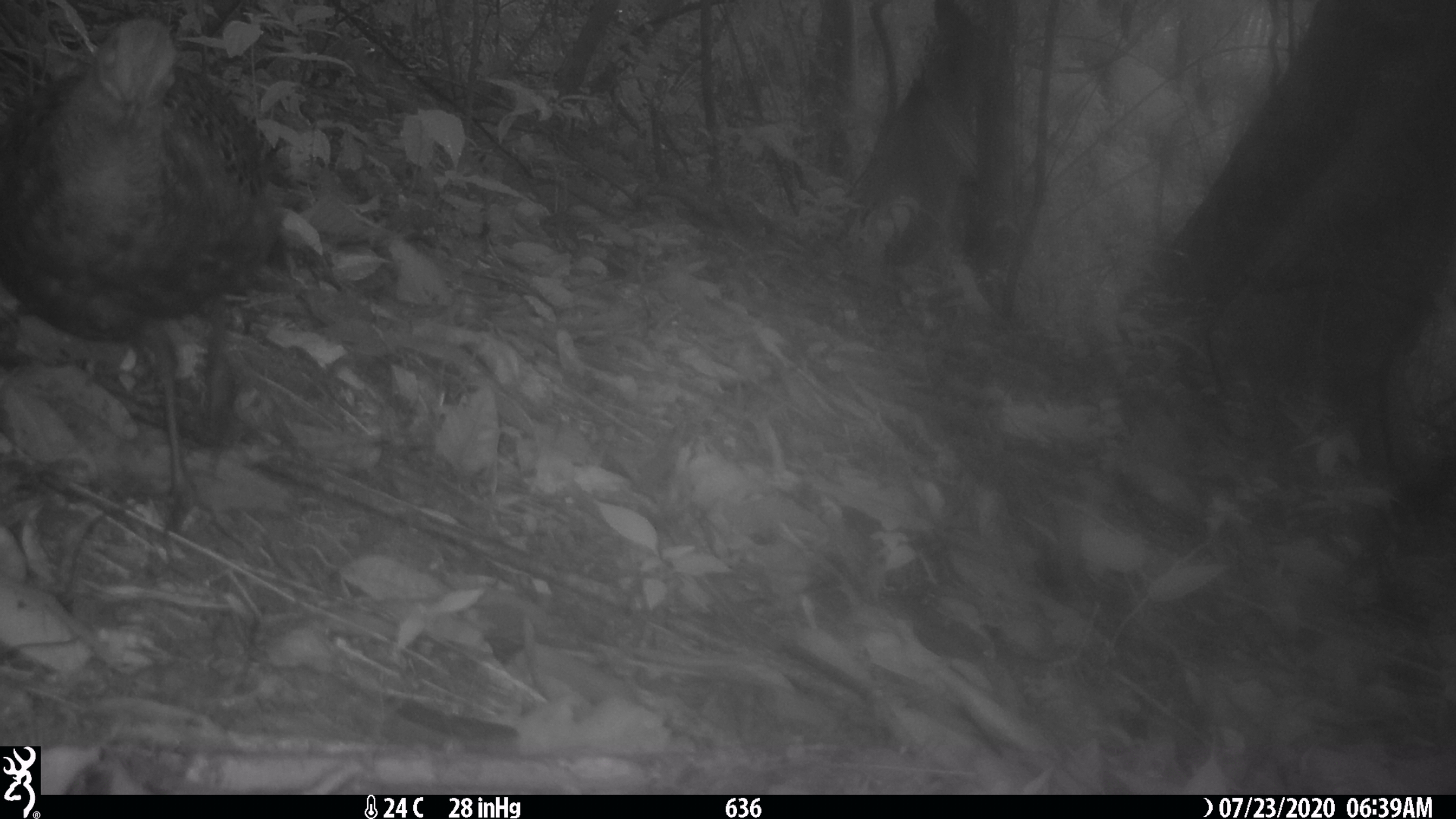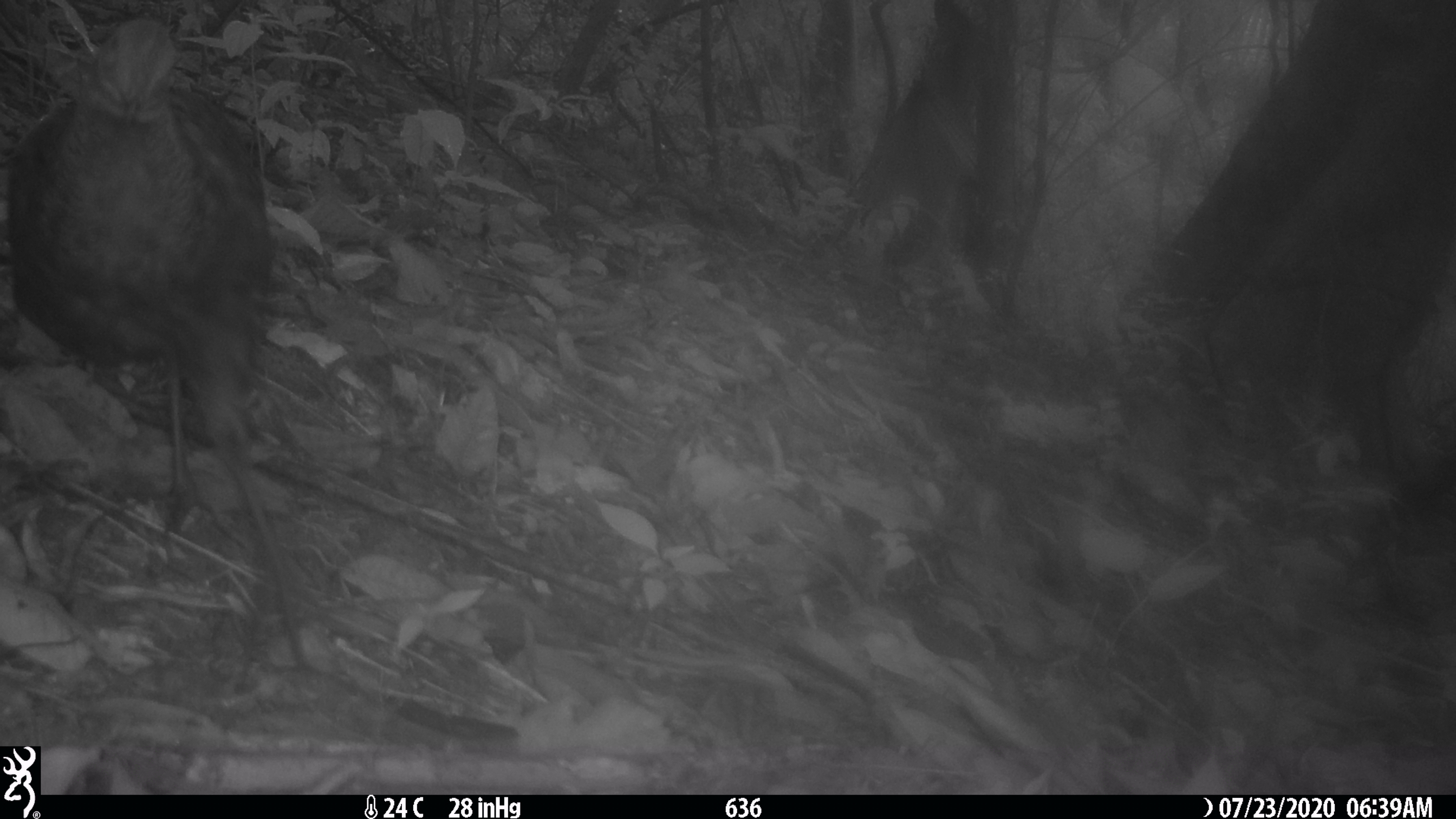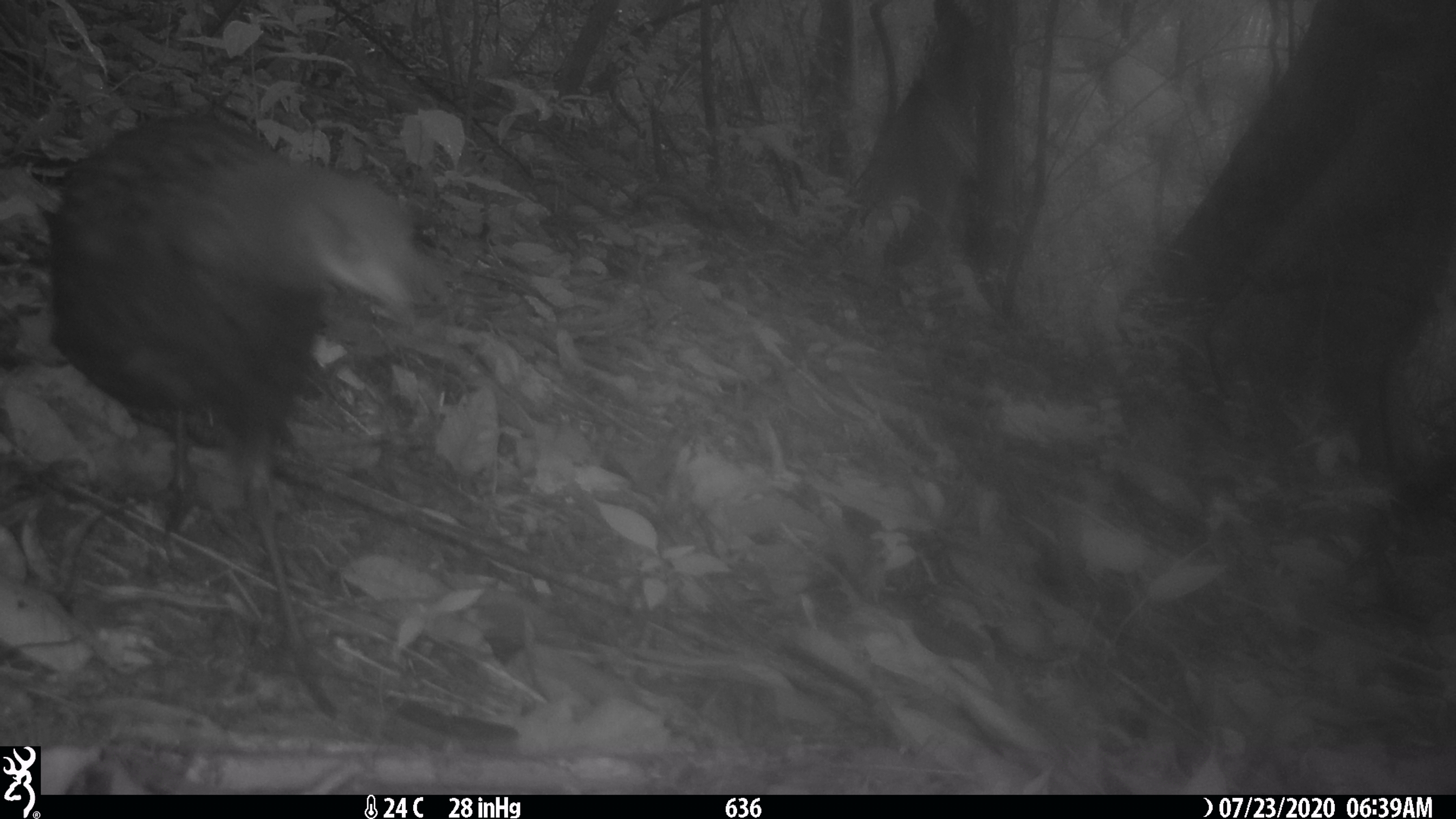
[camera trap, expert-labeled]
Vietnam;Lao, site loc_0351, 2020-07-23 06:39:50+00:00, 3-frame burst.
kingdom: Animalia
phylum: Chordata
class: Aves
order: Galliformes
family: Phasianidae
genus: Polyplectron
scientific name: Polyplectron bicalcaratum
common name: gray peacock-pheasant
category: grey peacock pheasant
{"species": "grey peacock pheasant (gray peacock-pheasant) (Polyplectron bicalcaratum)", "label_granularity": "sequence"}